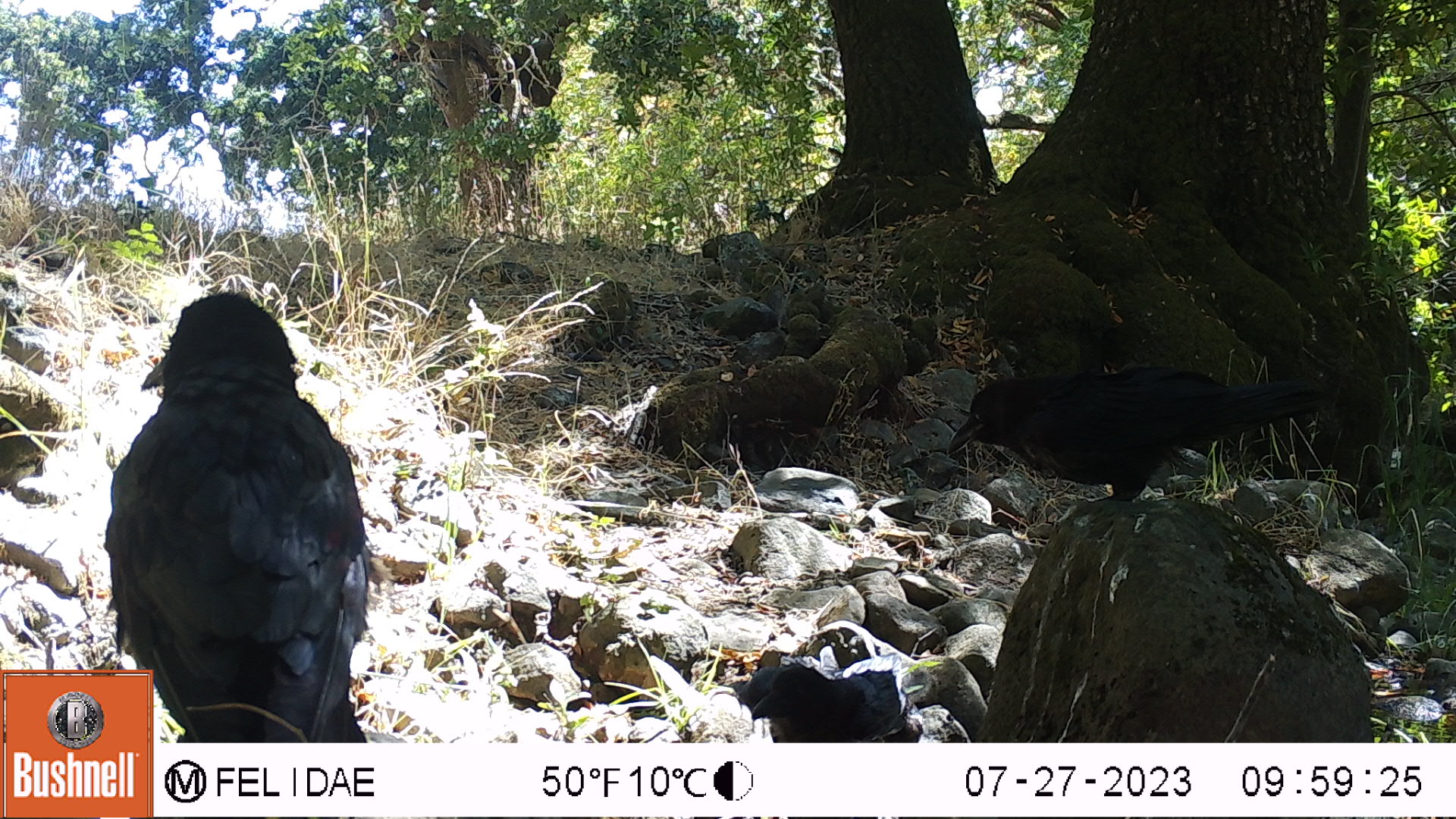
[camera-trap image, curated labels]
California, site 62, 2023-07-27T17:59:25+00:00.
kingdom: Animalia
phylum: Chordata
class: Aves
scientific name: Aves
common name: bird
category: unknown bird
Unknown bird (bird) (Aves).